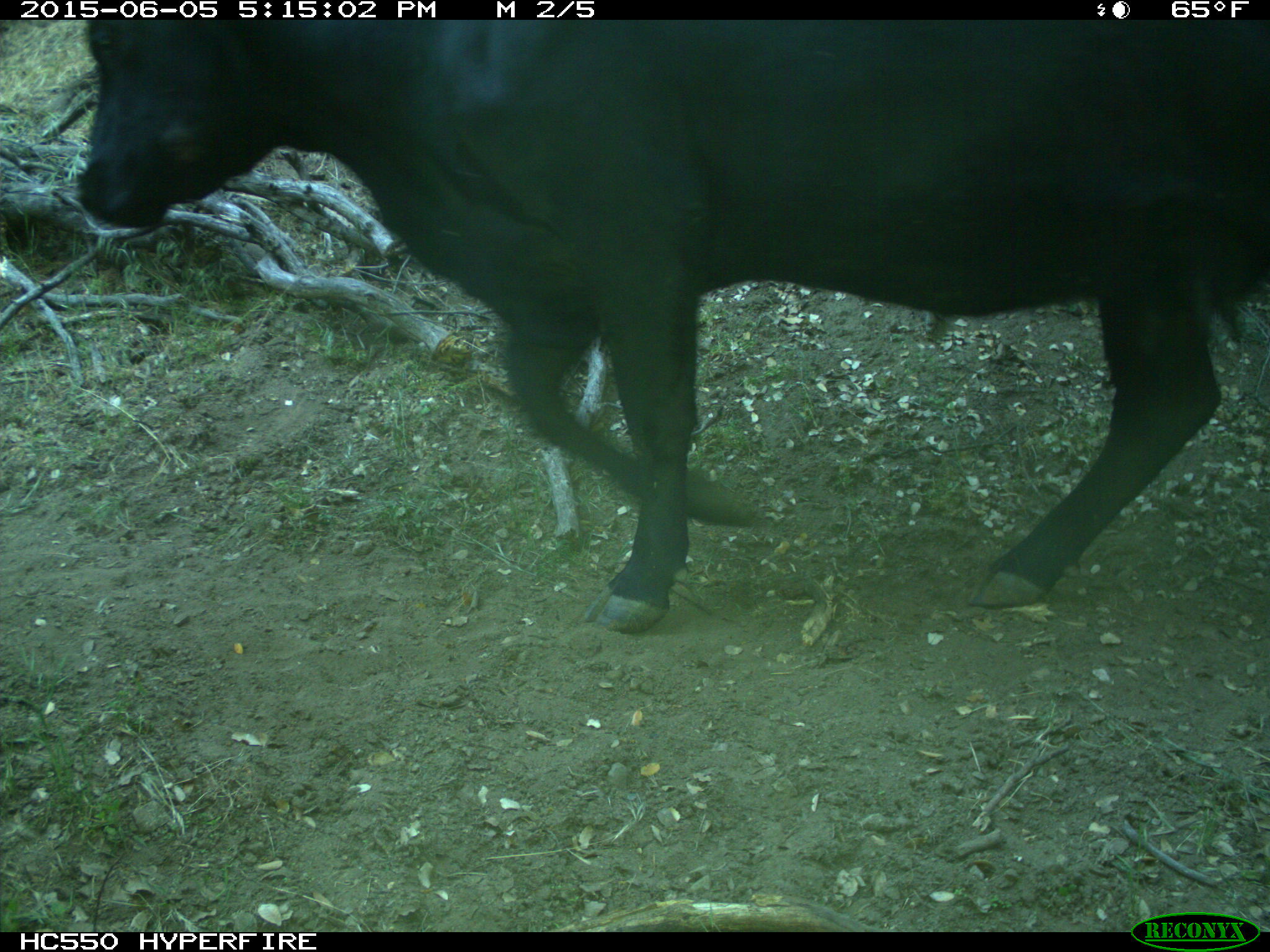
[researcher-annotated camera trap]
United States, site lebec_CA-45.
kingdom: Animalia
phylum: Chordata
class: Mammalia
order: Artiodactyla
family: Bovidae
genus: Bos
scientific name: Bos taurus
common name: domestic cow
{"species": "Bos taurus (domestic cow)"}